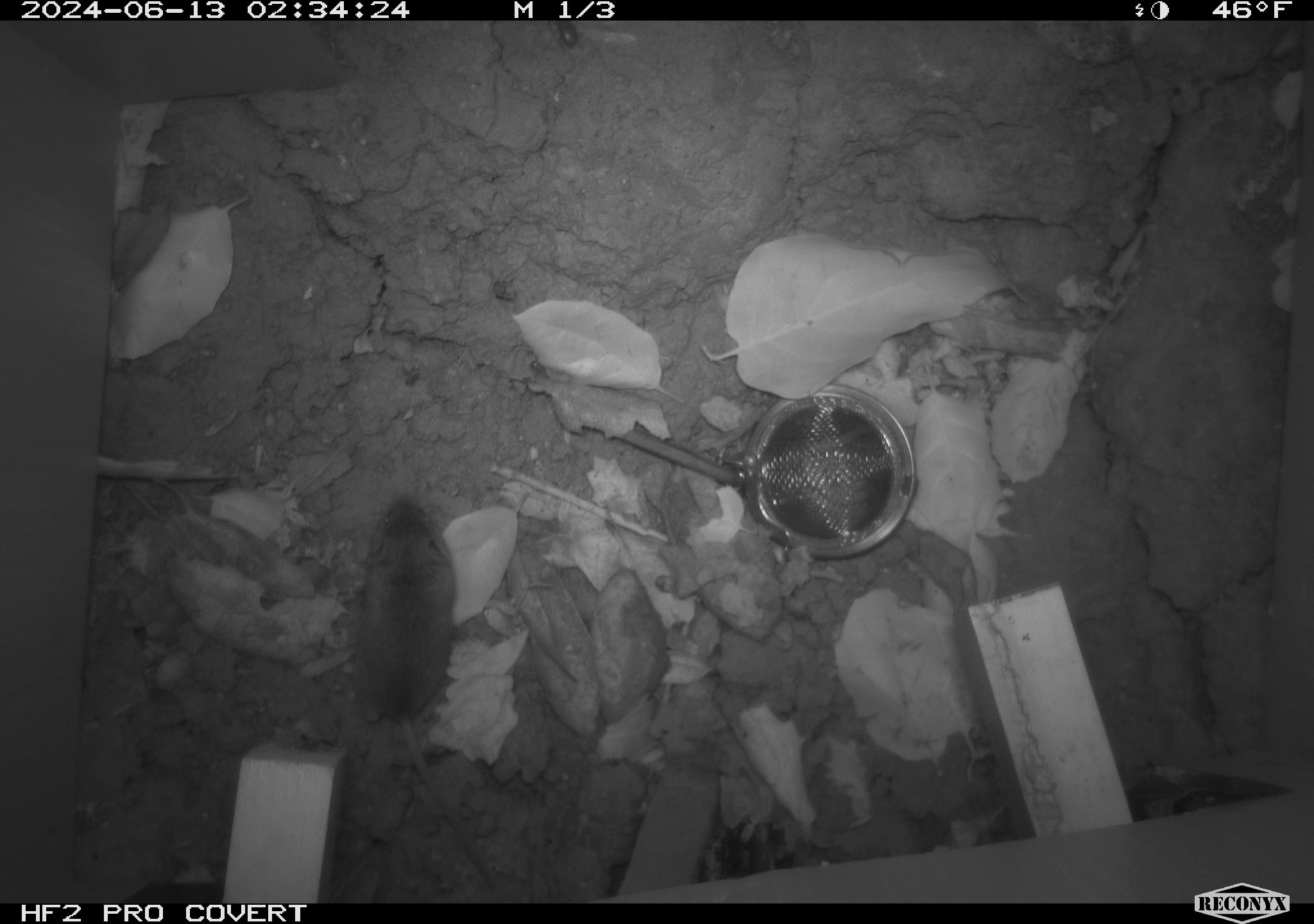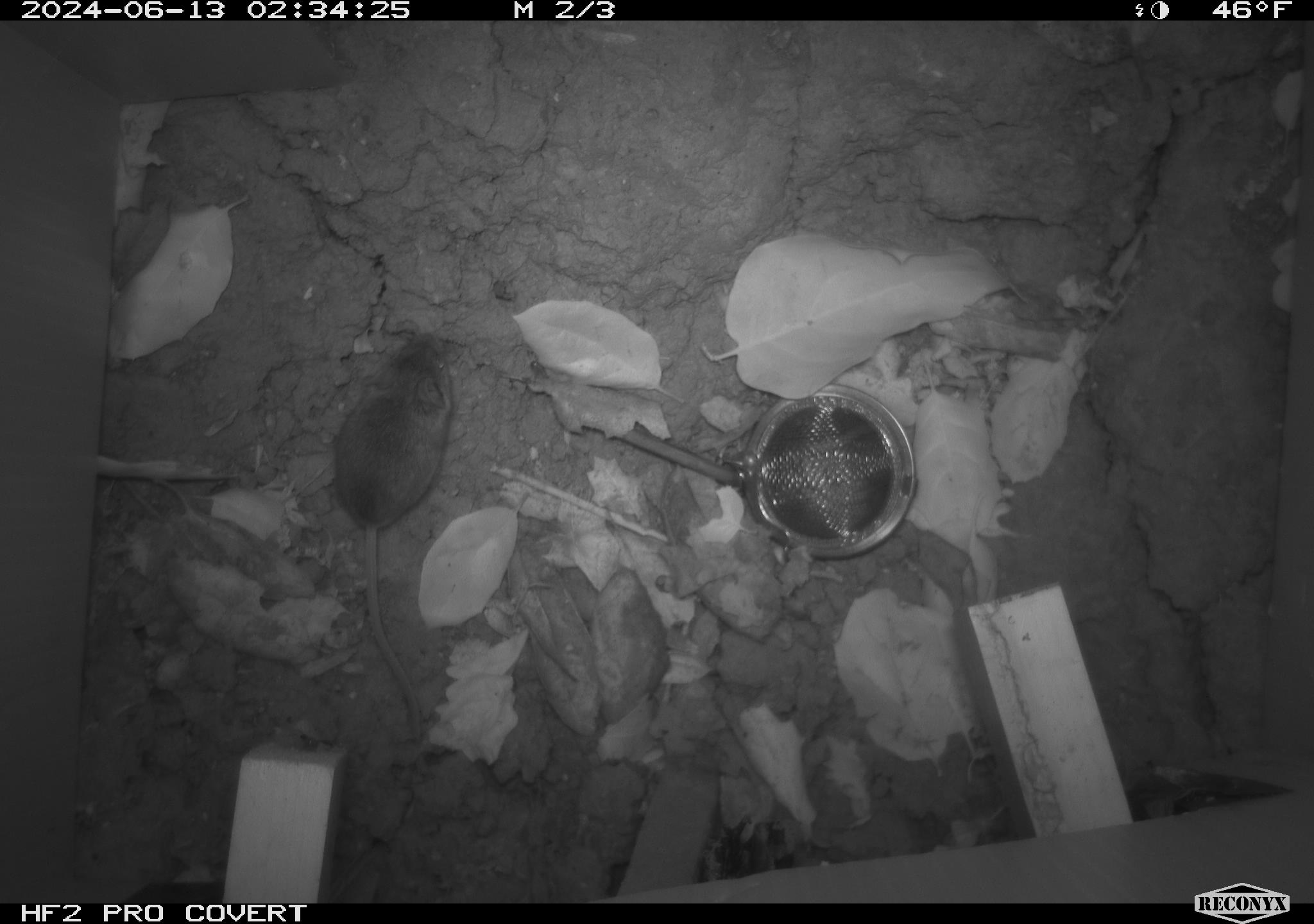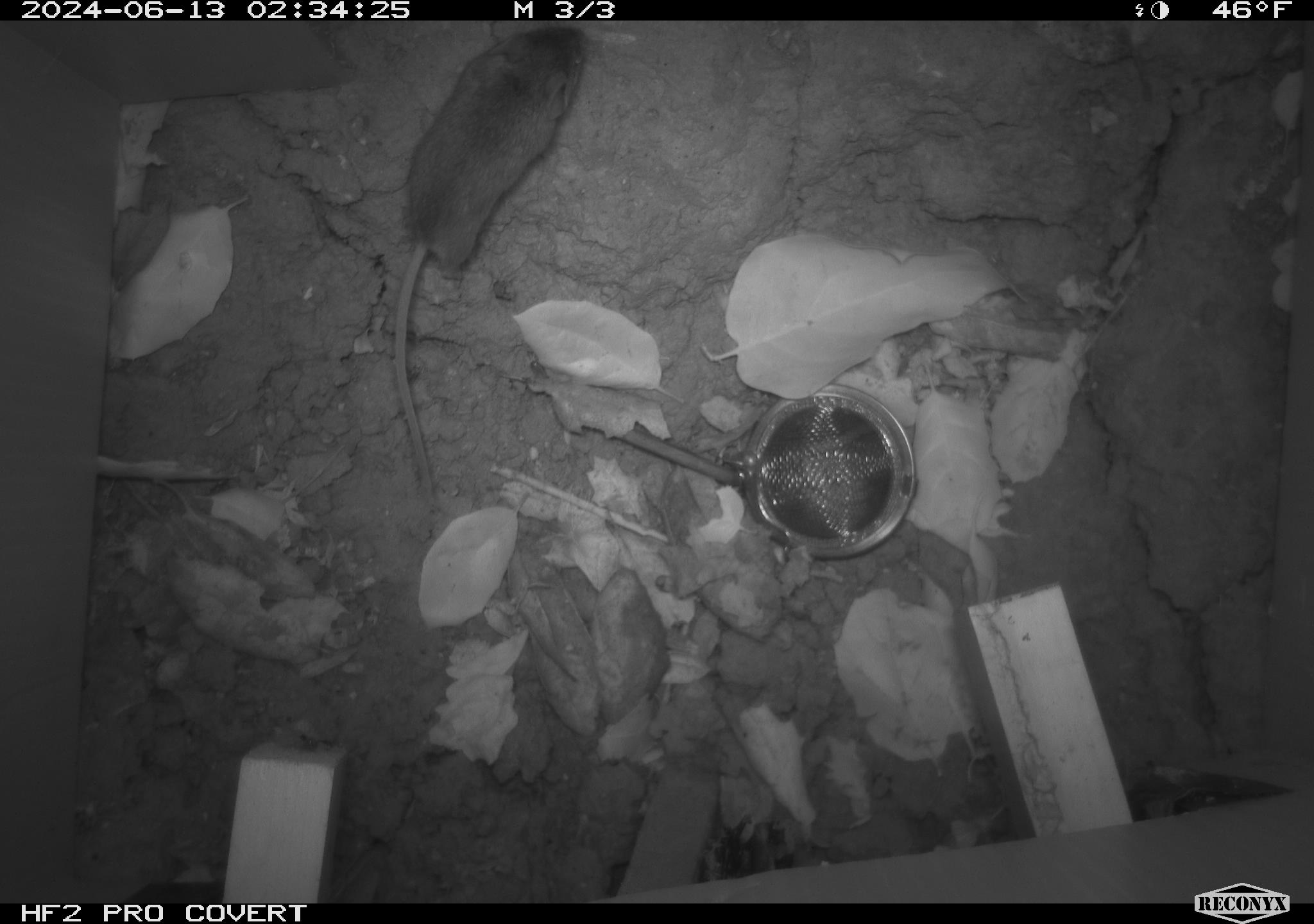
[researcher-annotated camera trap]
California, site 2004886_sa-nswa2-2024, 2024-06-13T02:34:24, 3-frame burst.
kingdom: Animalia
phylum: Chordata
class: Mammalia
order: Rodentia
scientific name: Rodentia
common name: rodent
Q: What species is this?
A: Rodent (Rodentia).